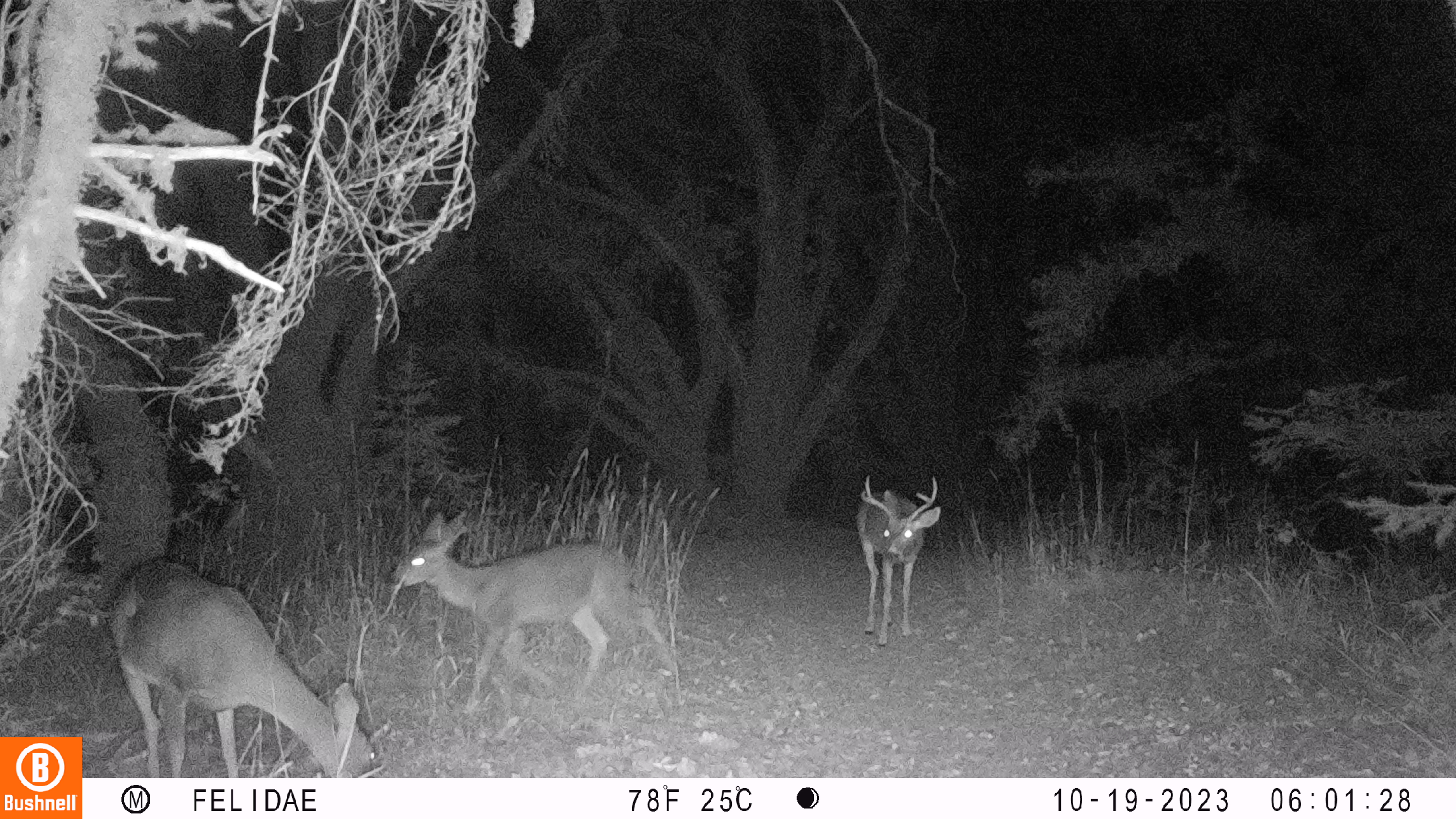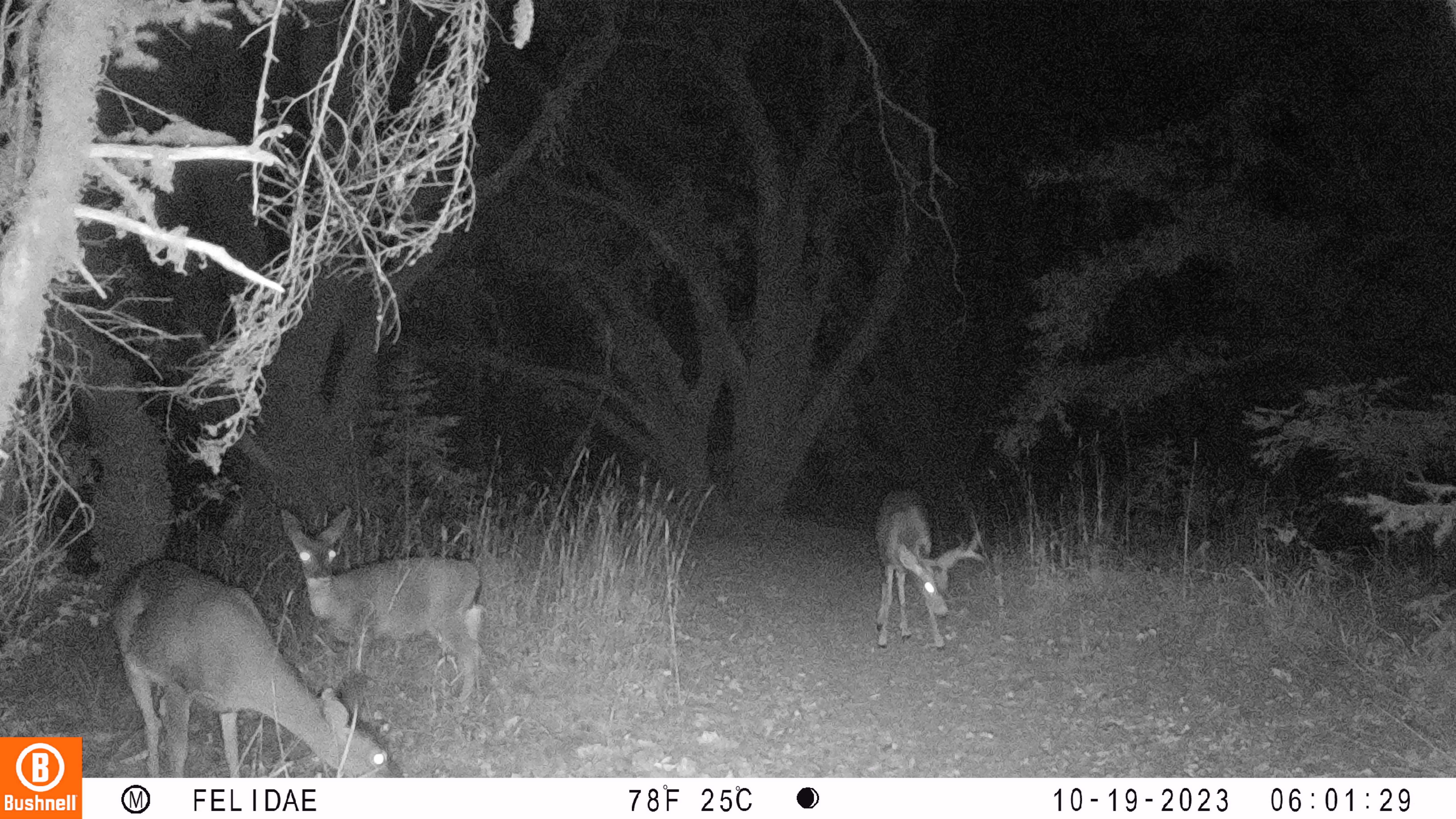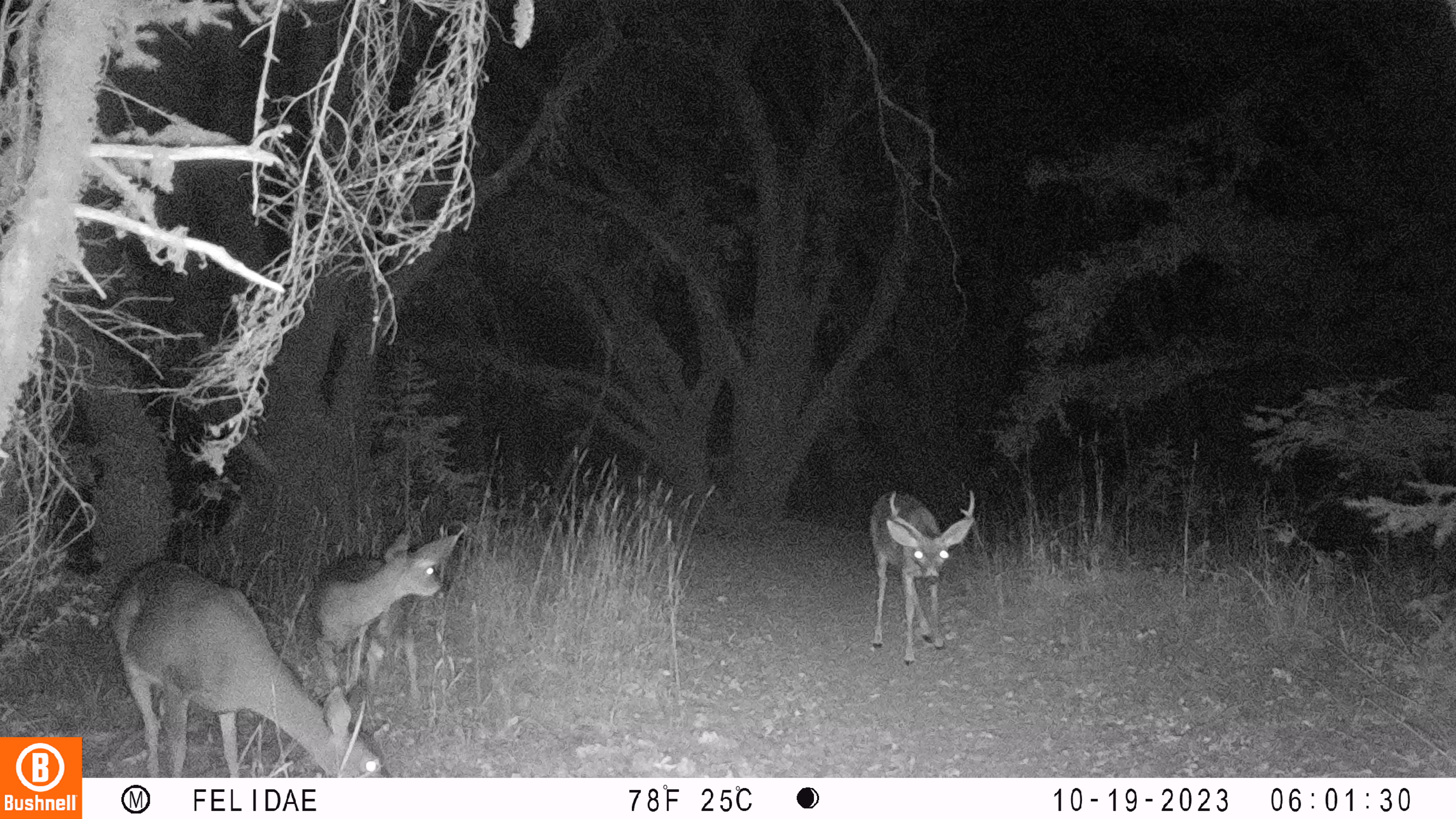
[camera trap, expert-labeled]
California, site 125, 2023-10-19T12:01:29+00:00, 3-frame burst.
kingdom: Animalia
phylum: Chordata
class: Mammalia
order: Artiodactyla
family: Cervidae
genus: Odocoileus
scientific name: Odocoileus hemionus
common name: mule deer